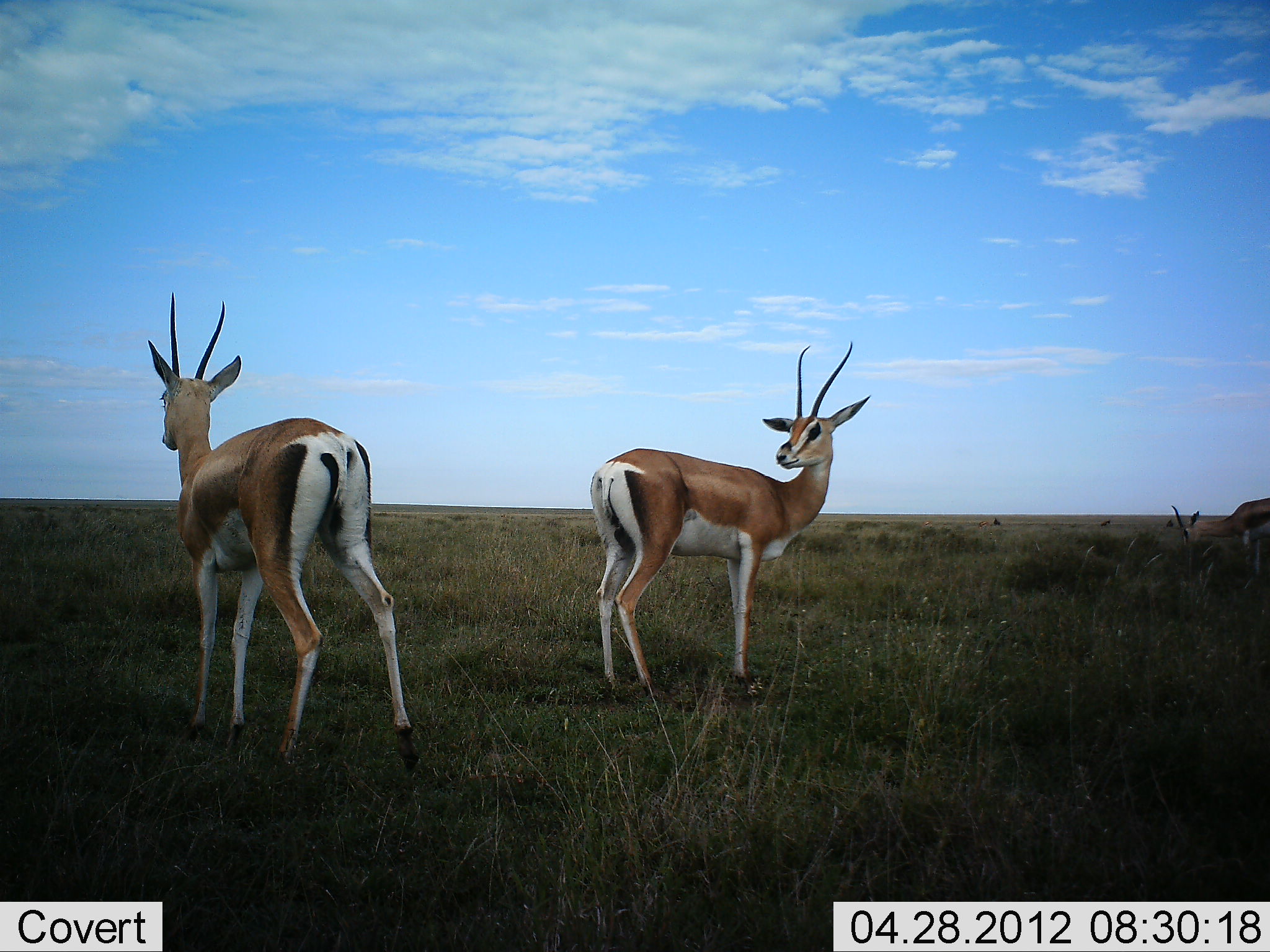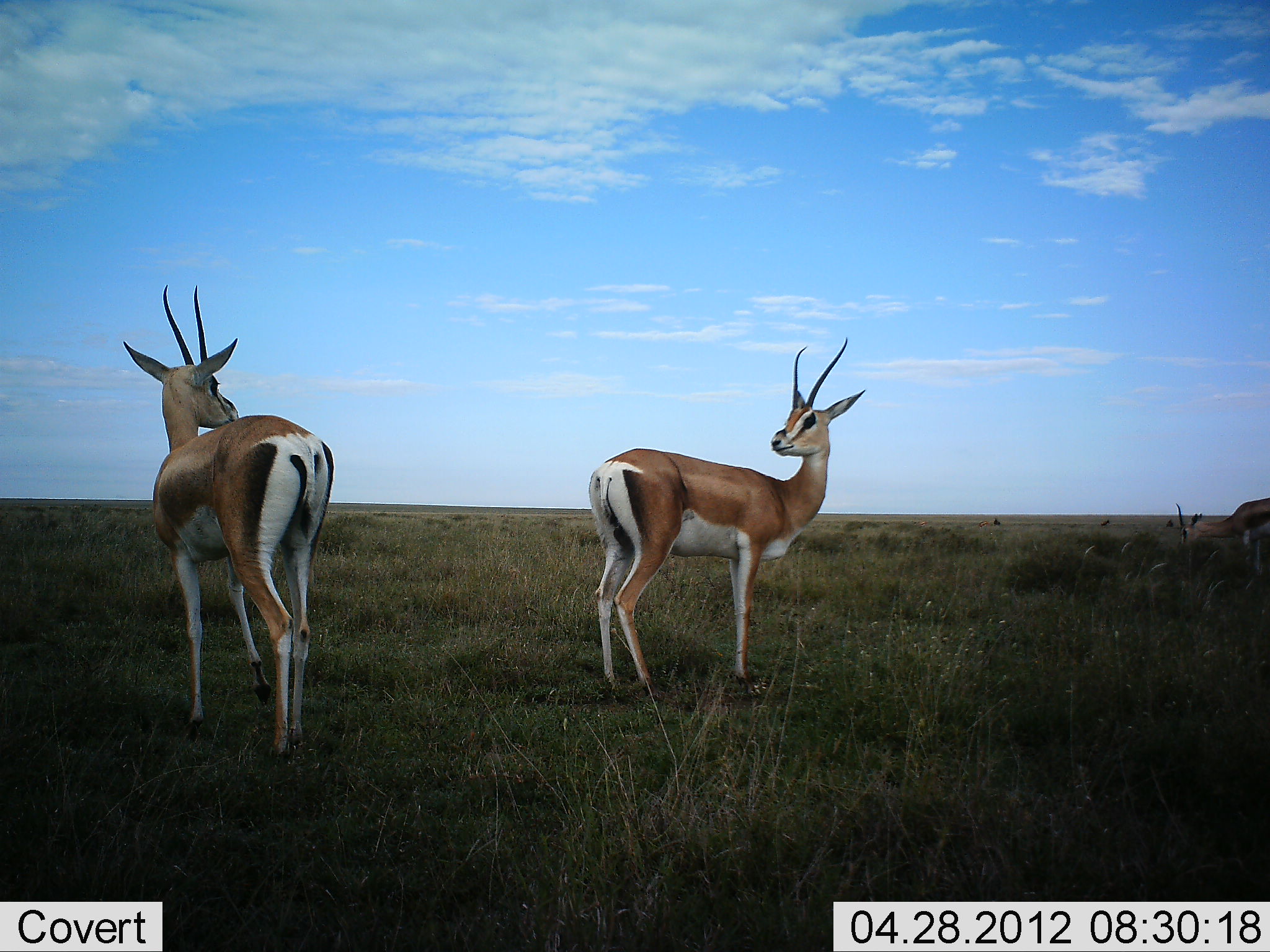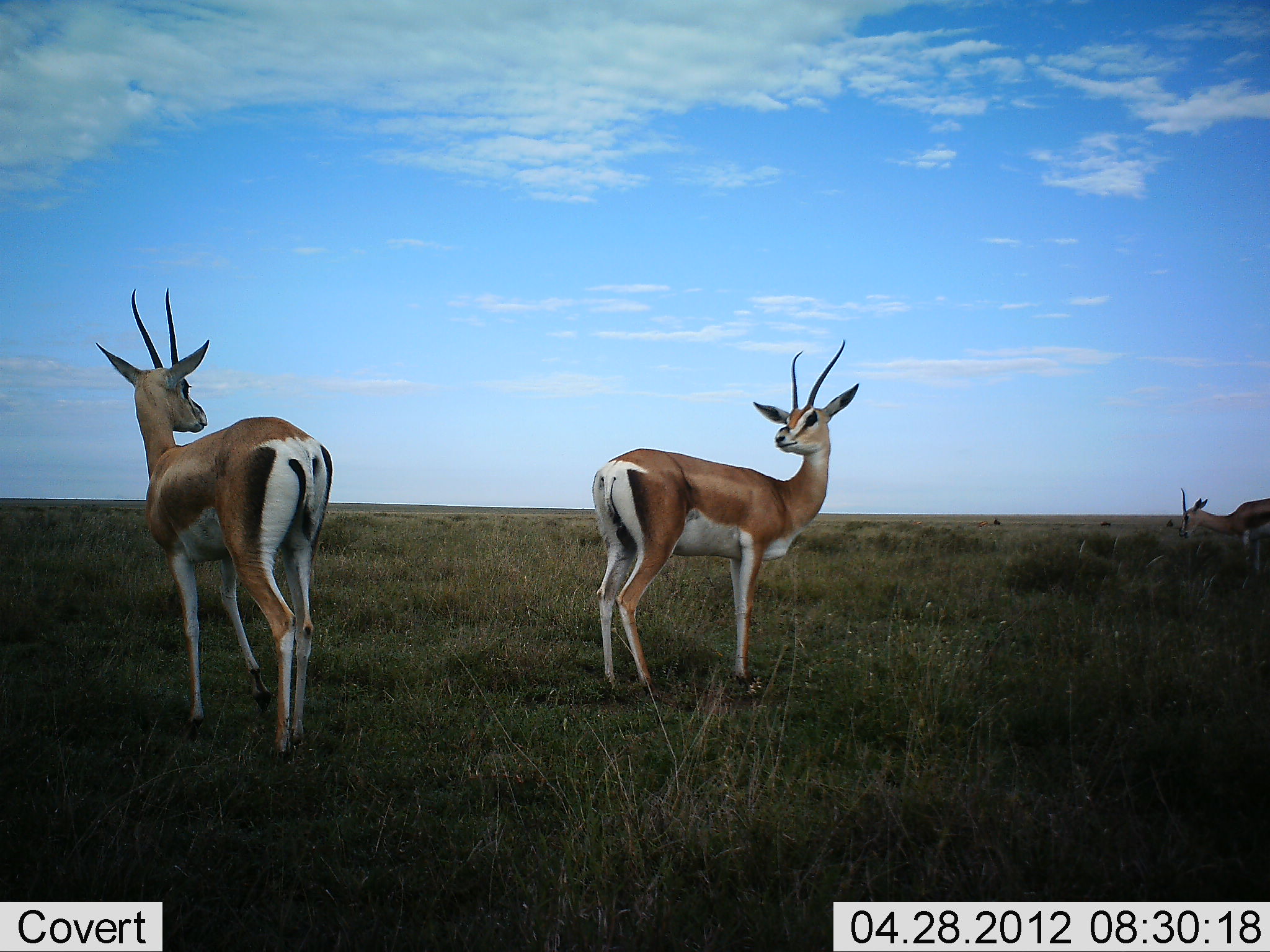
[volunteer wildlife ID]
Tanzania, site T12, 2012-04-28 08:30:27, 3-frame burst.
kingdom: Animalia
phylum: Chordata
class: Mammalia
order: Artiodactyla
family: Bovidae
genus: Nanger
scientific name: Nanger granti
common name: grant's gazelle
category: gazellegrants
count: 3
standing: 78%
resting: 9%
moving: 26%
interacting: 17%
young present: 0%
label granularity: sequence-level